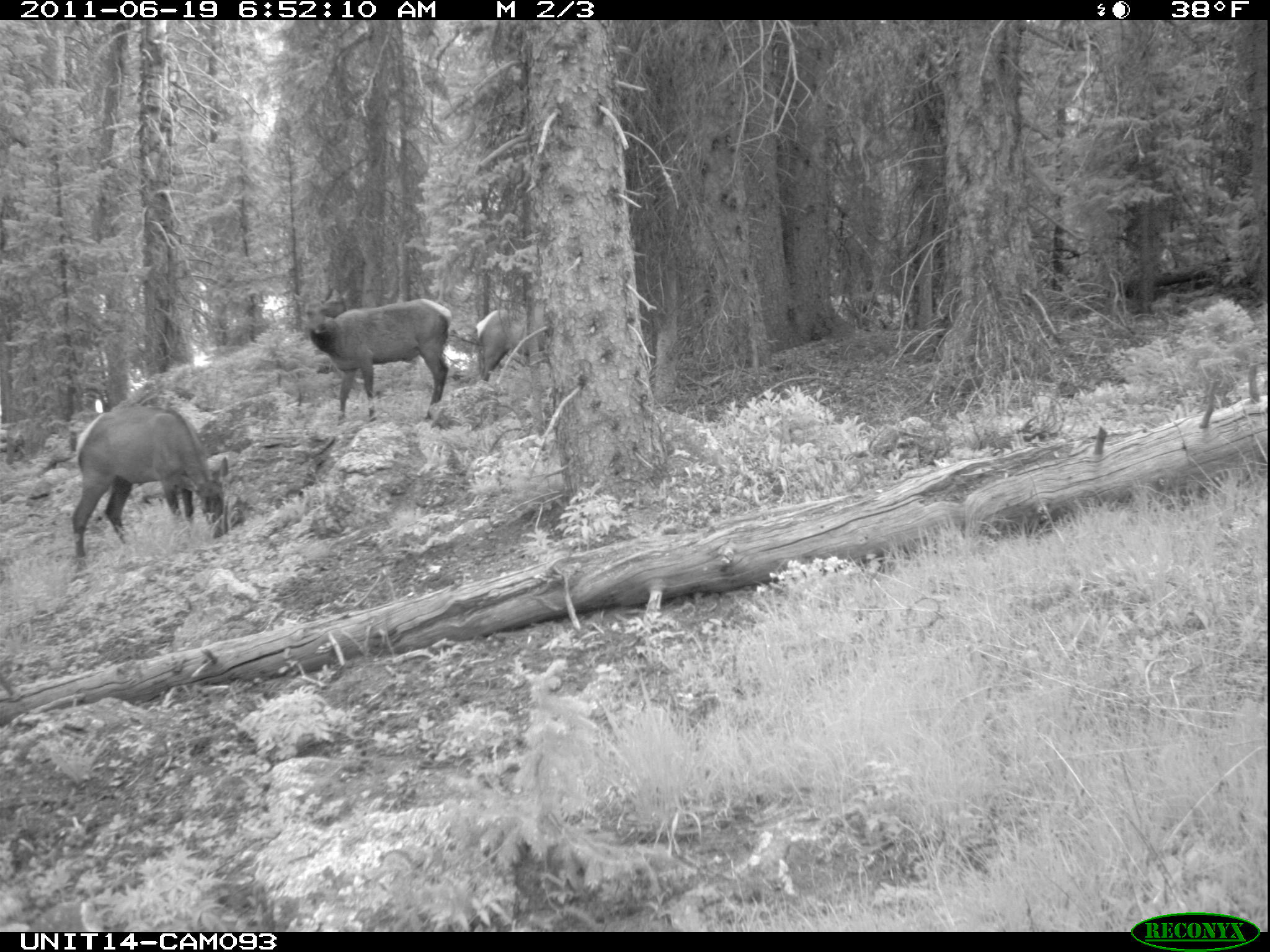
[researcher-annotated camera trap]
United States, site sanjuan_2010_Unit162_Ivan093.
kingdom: Animalia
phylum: Chordata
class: Mammalia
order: Artiodactyla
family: Cervidae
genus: Cervus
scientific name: Cervus elaphus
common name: red deer